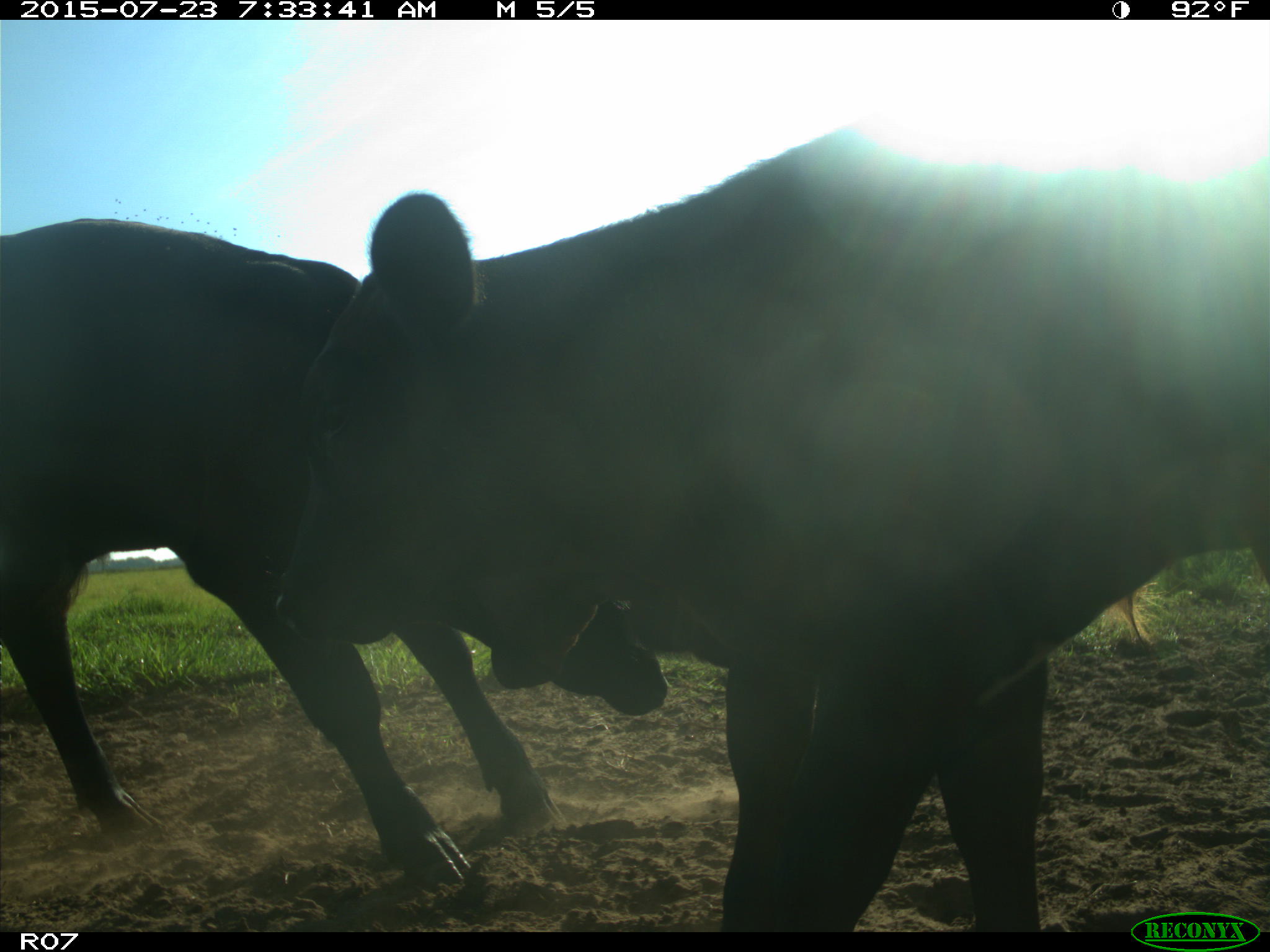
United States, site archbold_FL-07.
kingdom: Animalia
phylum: Chordata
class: Mammalia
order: Artiodactyla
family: Bovidae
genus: Bos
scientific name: Bos taurus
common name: domestic cow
Bos taurus (domestic cow).